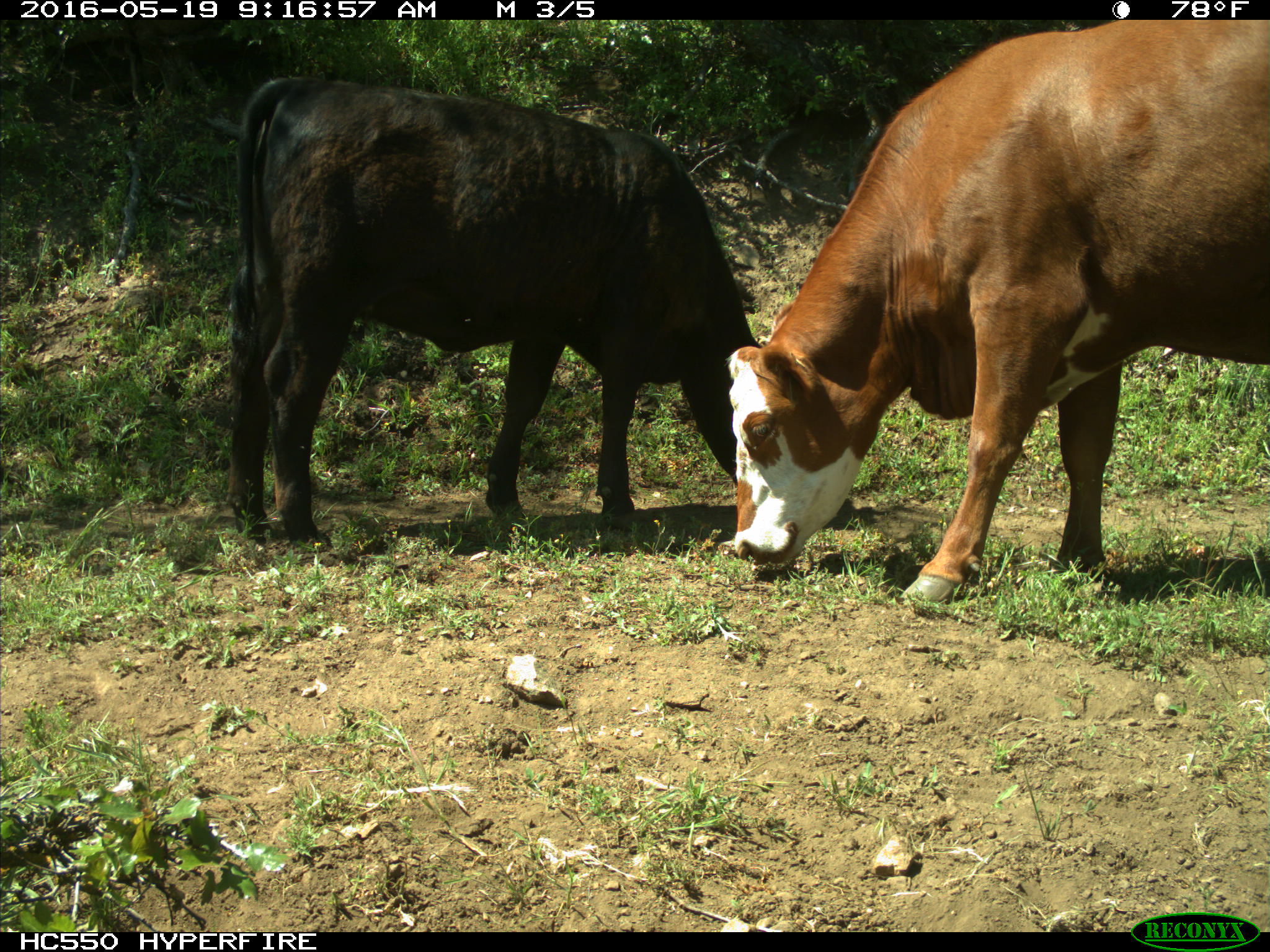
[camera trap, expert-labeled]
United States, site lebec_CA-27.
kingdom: Animalia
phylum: Chordata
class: Mammalia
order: Artiodactyla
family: Bovidae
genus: Bos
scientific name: Bos taurus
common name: domestic cow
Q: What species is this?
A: Bos taurus (domestic cow).